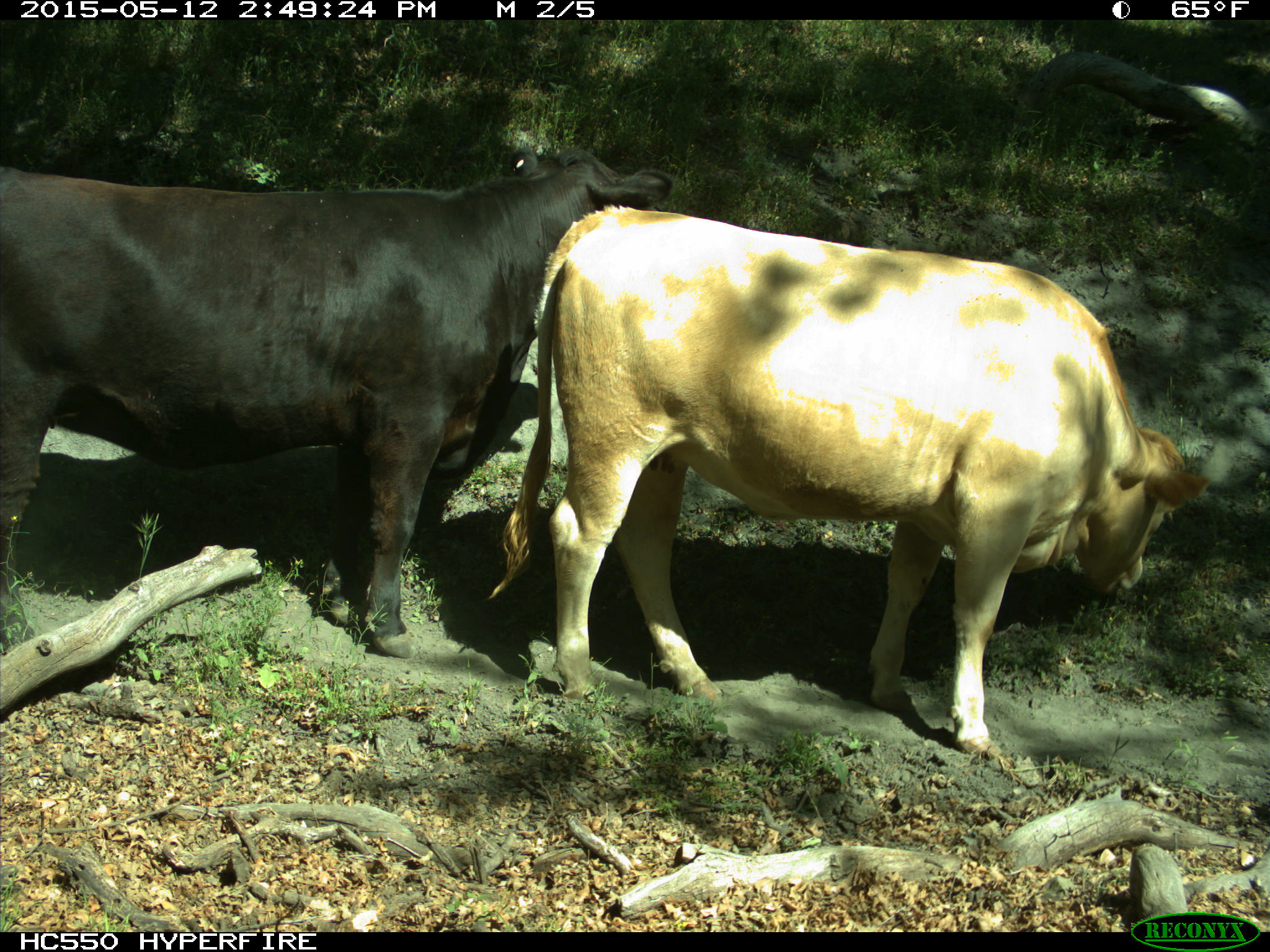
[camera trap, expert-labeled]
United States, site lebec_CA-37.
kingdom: Animalia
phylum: Chordata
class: Mammalia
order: Artiodactyla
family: Bovidae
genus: Bos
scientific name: Bos taurus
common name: domestic cow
Bos taurus (domestic cow).